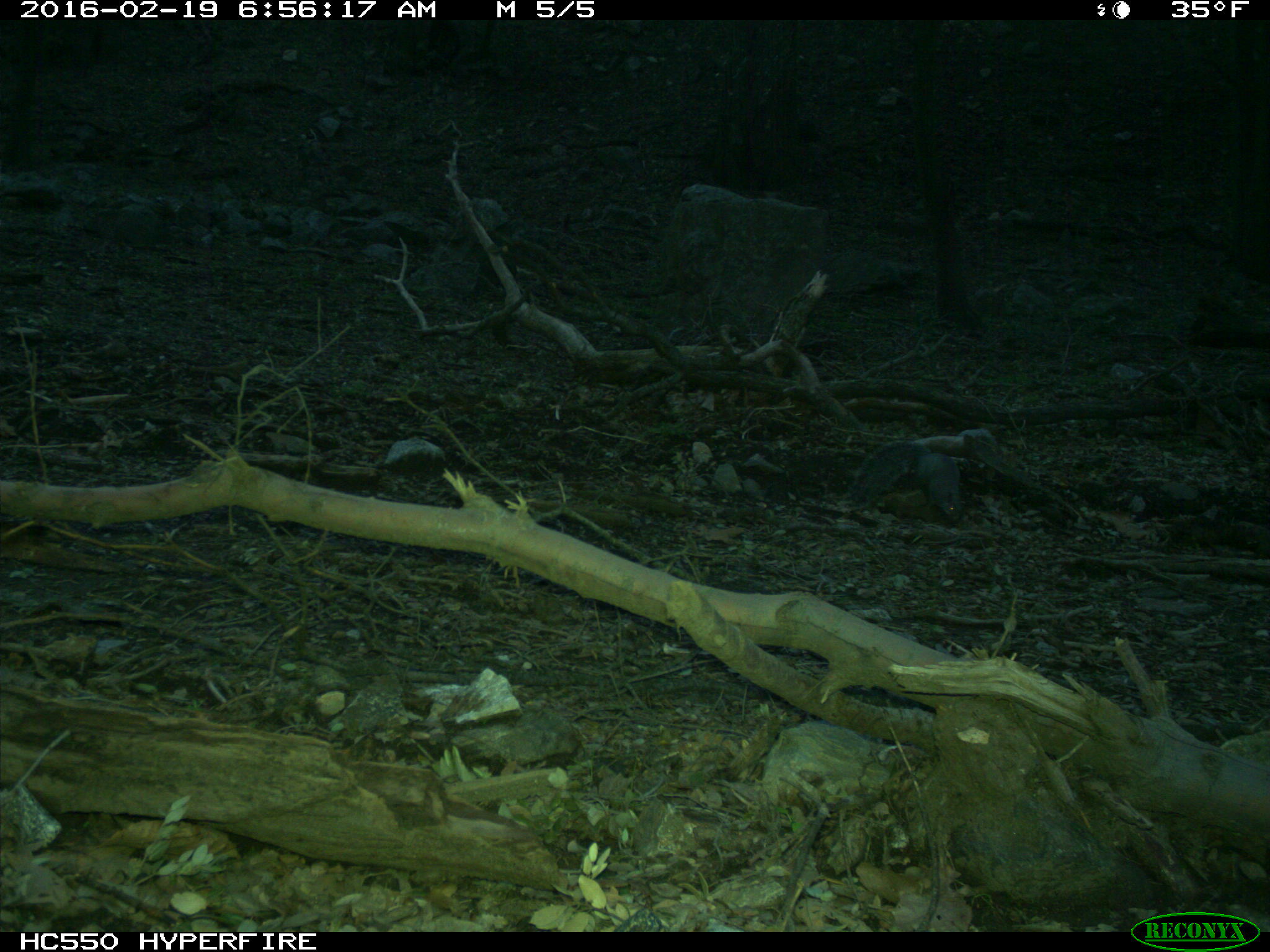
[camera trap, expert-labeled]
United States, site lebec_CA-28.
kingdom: Animalia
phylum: Chordata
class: Mammalia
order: Rodentia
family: Sciuridae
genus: Sciurus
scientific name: Sciurus carolinensis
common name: eastern gray squirrel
Sciurus carolinensis (eastern gray squirrel).